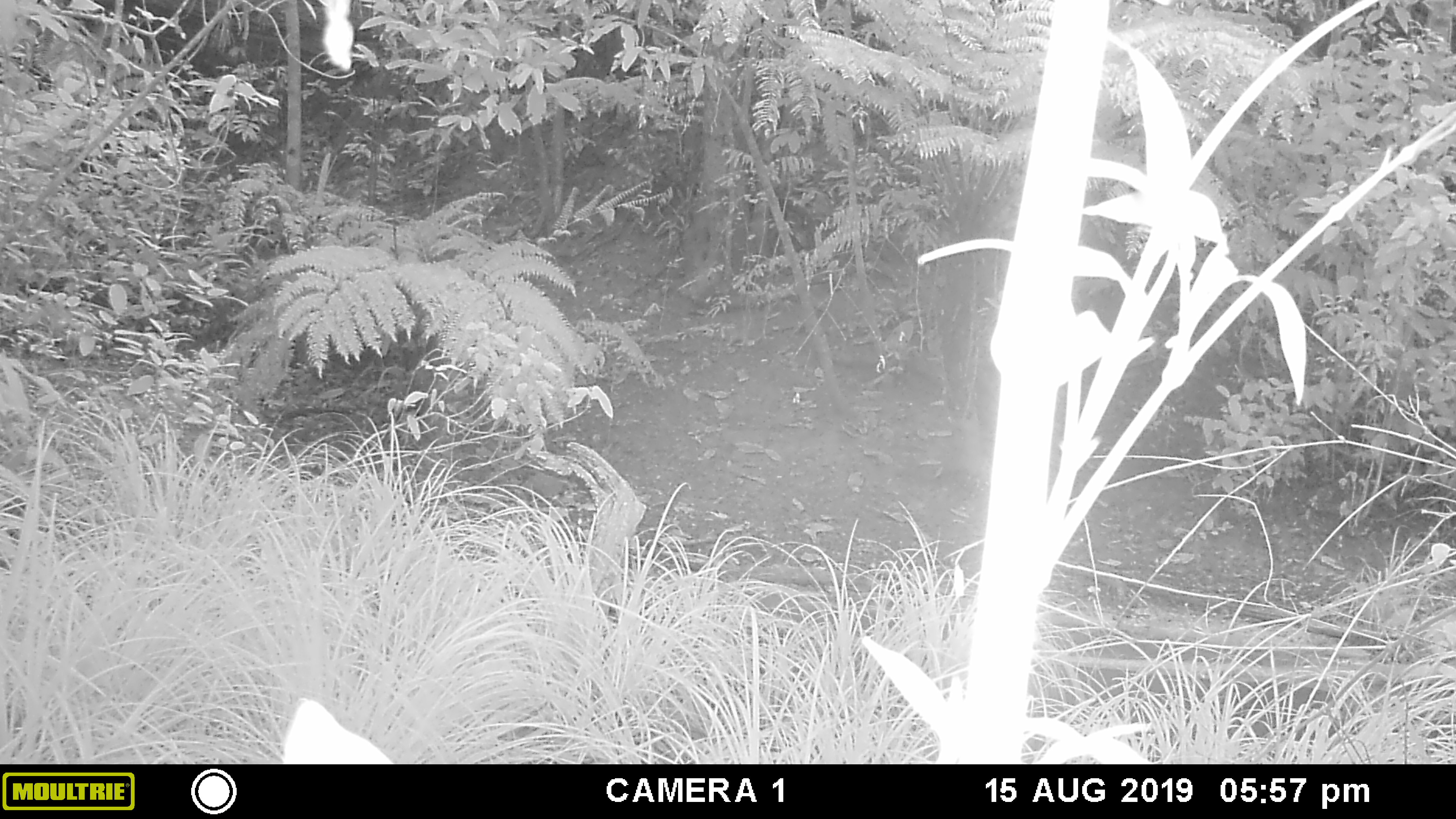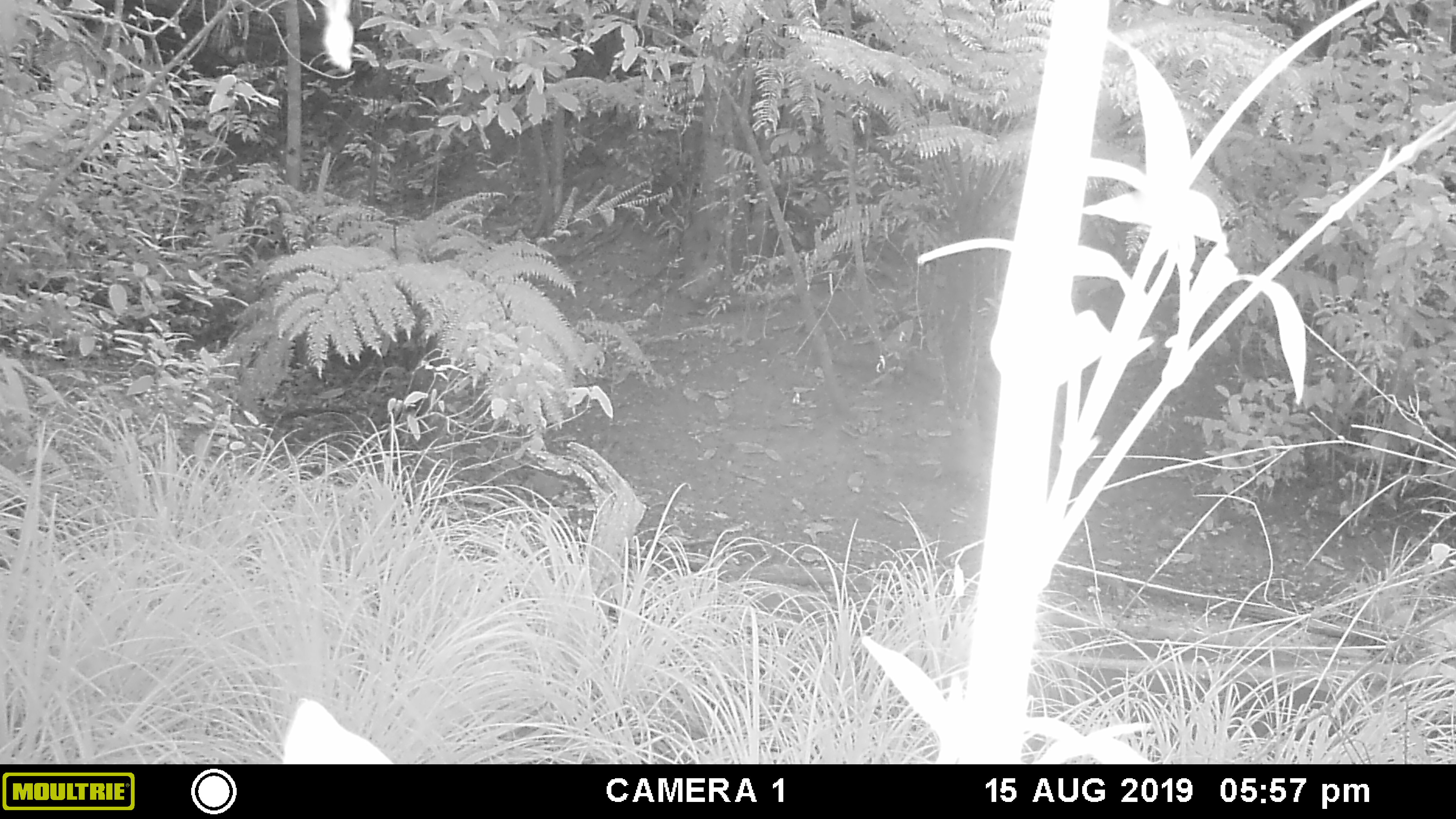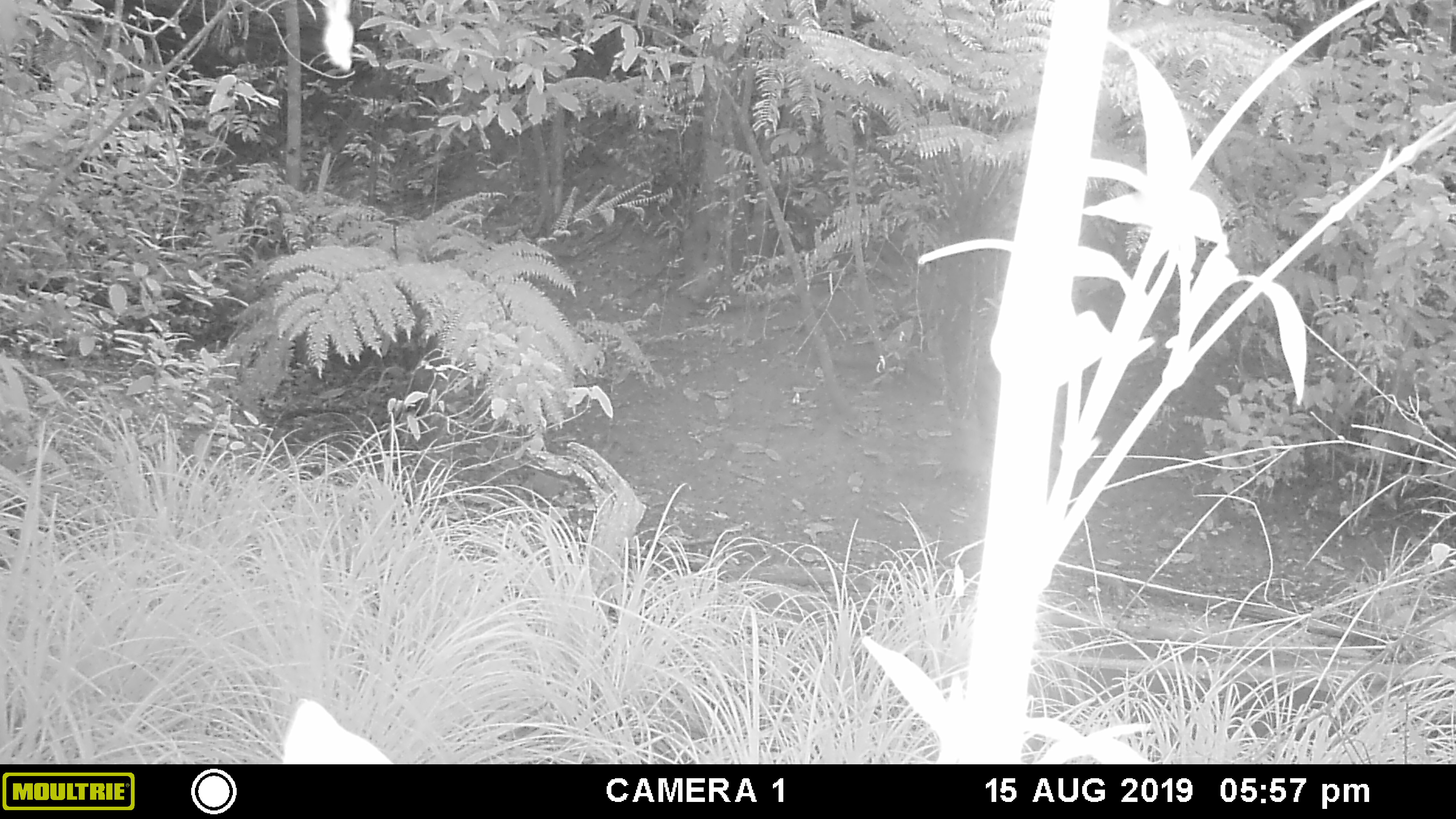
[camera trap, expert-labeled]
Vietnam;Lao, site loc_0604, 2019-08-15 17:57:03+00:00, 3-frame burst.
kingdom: Animalia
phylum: Chordata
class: Mammalia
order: Artiodactyla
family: Cervidae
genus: Muntiacus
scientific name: Muntiacus rooseveltorum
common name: roosevelt's muntjac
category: roosevelts muntjac group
Roosevelts muntjac group (roosevelt's muntjac) (Muntiacus rooseveltorum). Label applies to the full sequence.